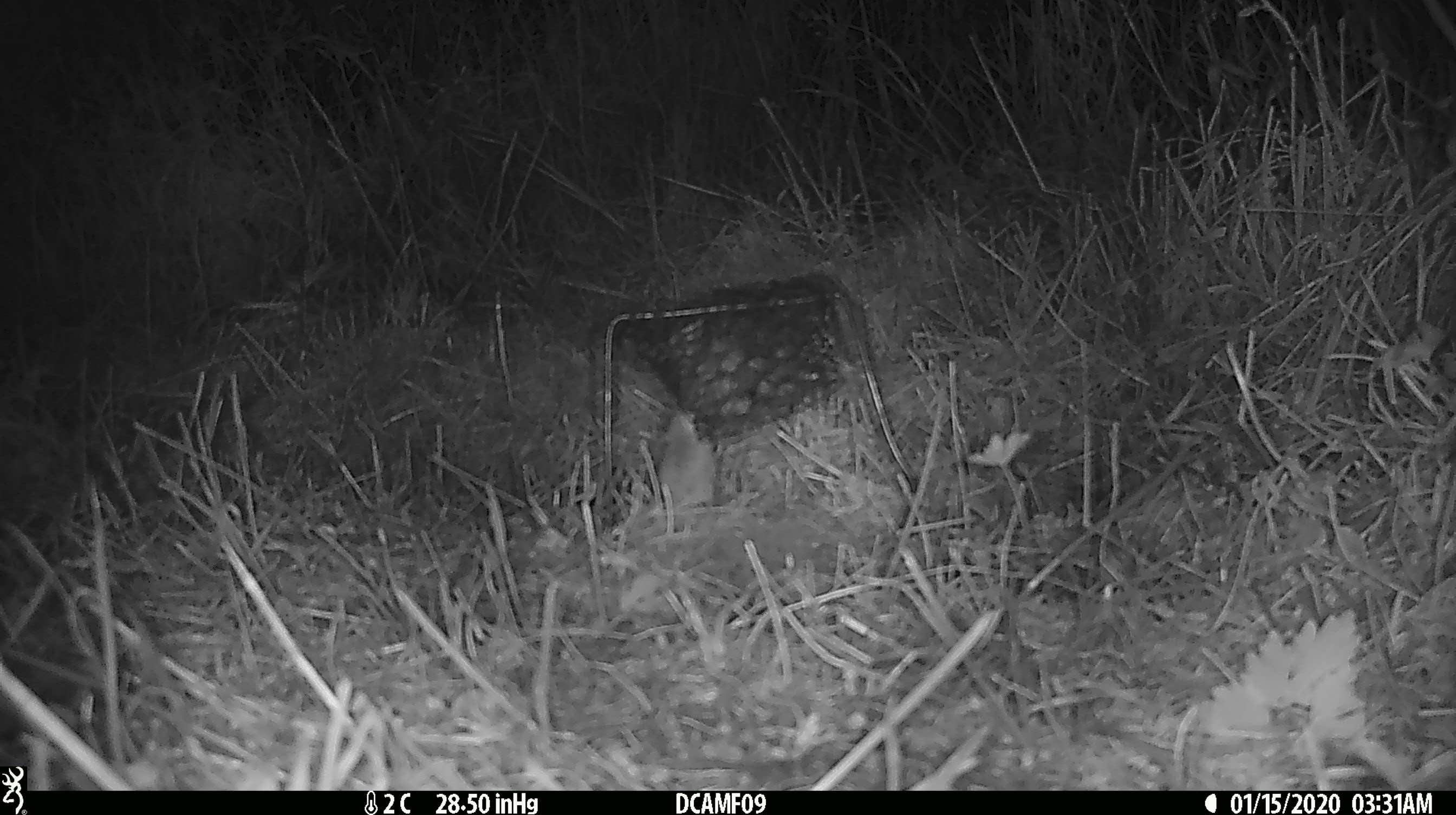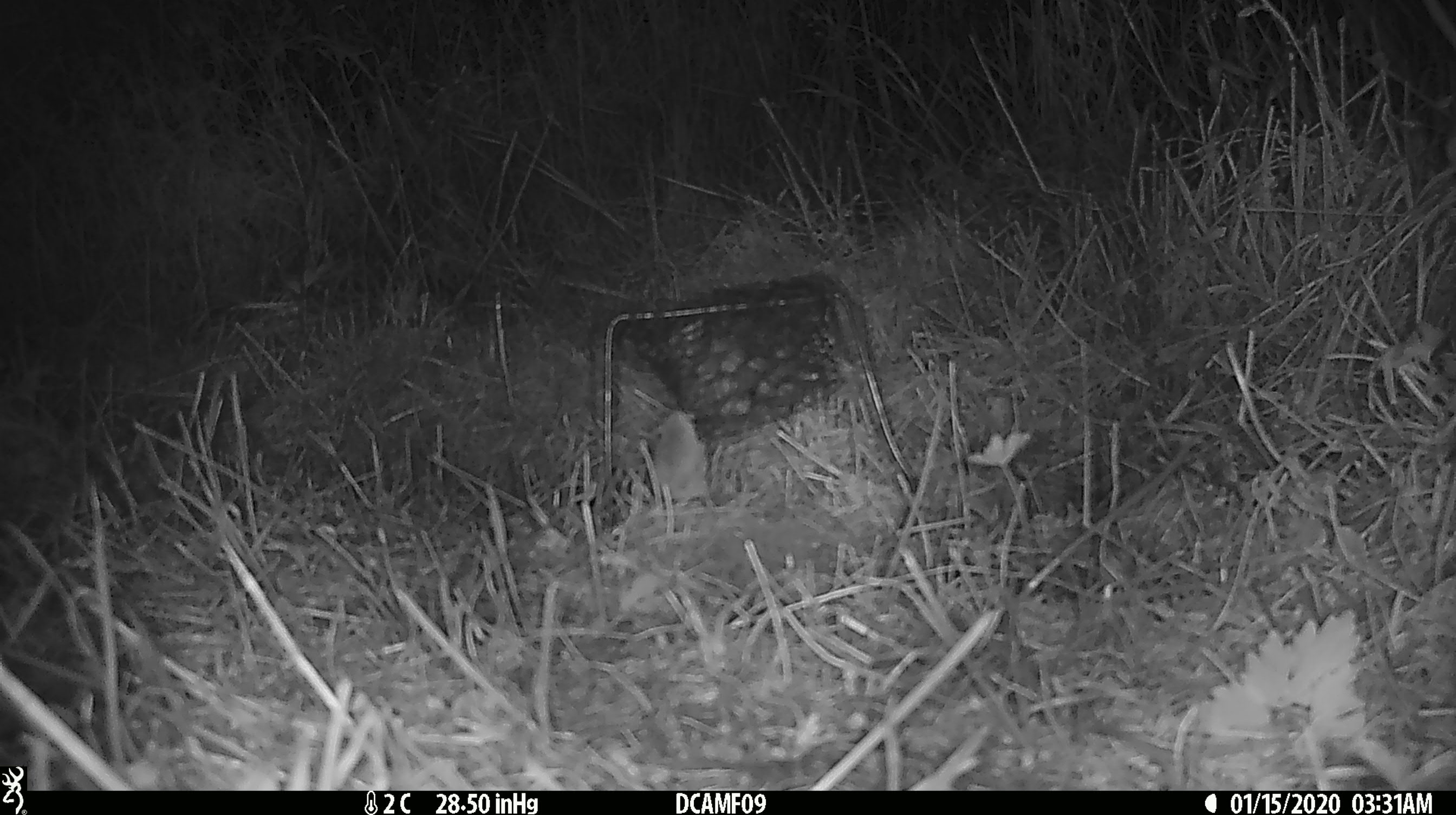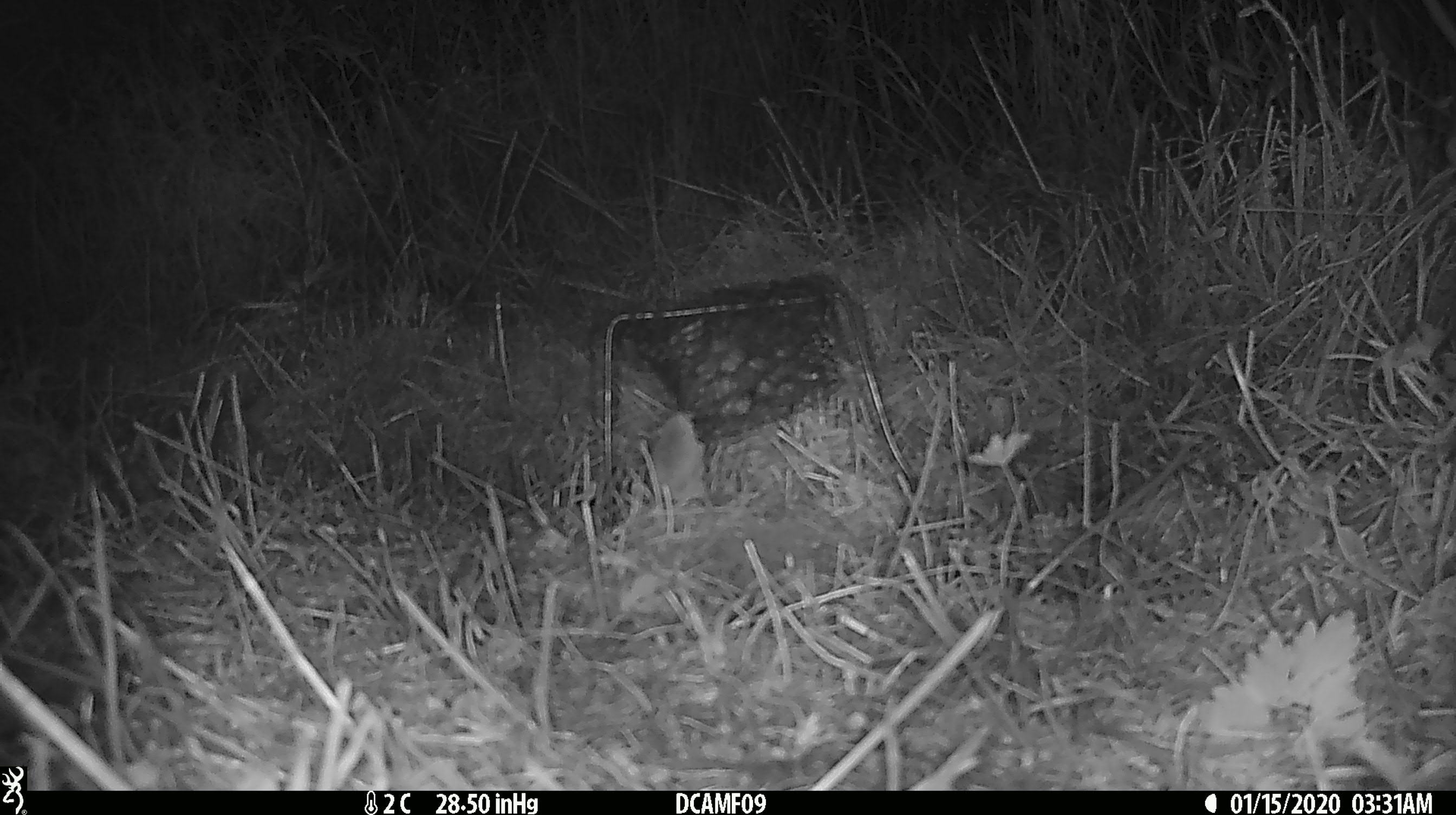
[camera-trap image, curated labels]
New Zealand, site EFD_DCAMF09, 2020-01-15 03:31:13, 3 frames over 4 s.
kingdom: Animalia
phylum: Chordata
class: Mammalia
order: Rodentia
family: Muridae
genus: Mus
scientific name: Mus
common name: mouse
Mouse (Mus).